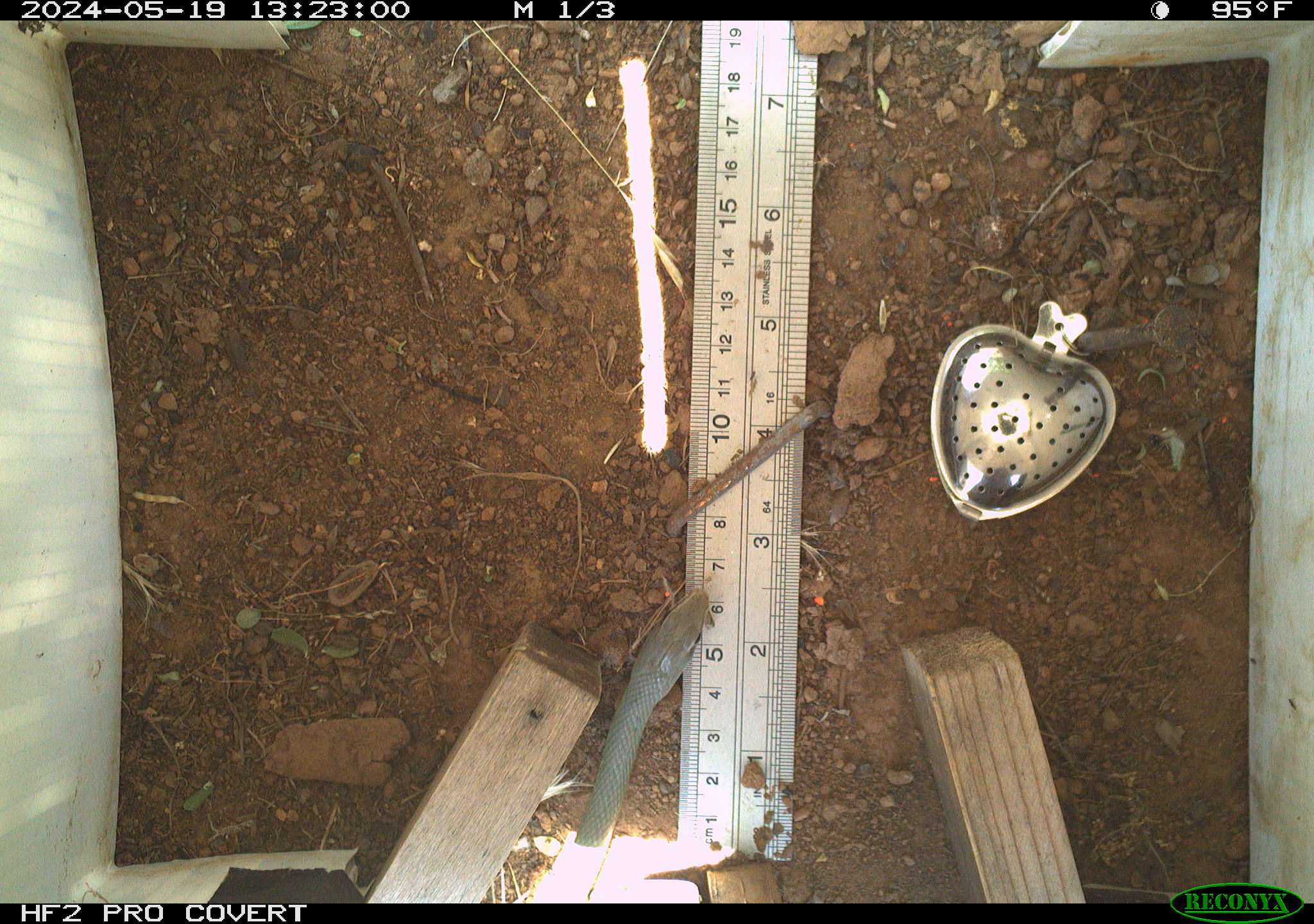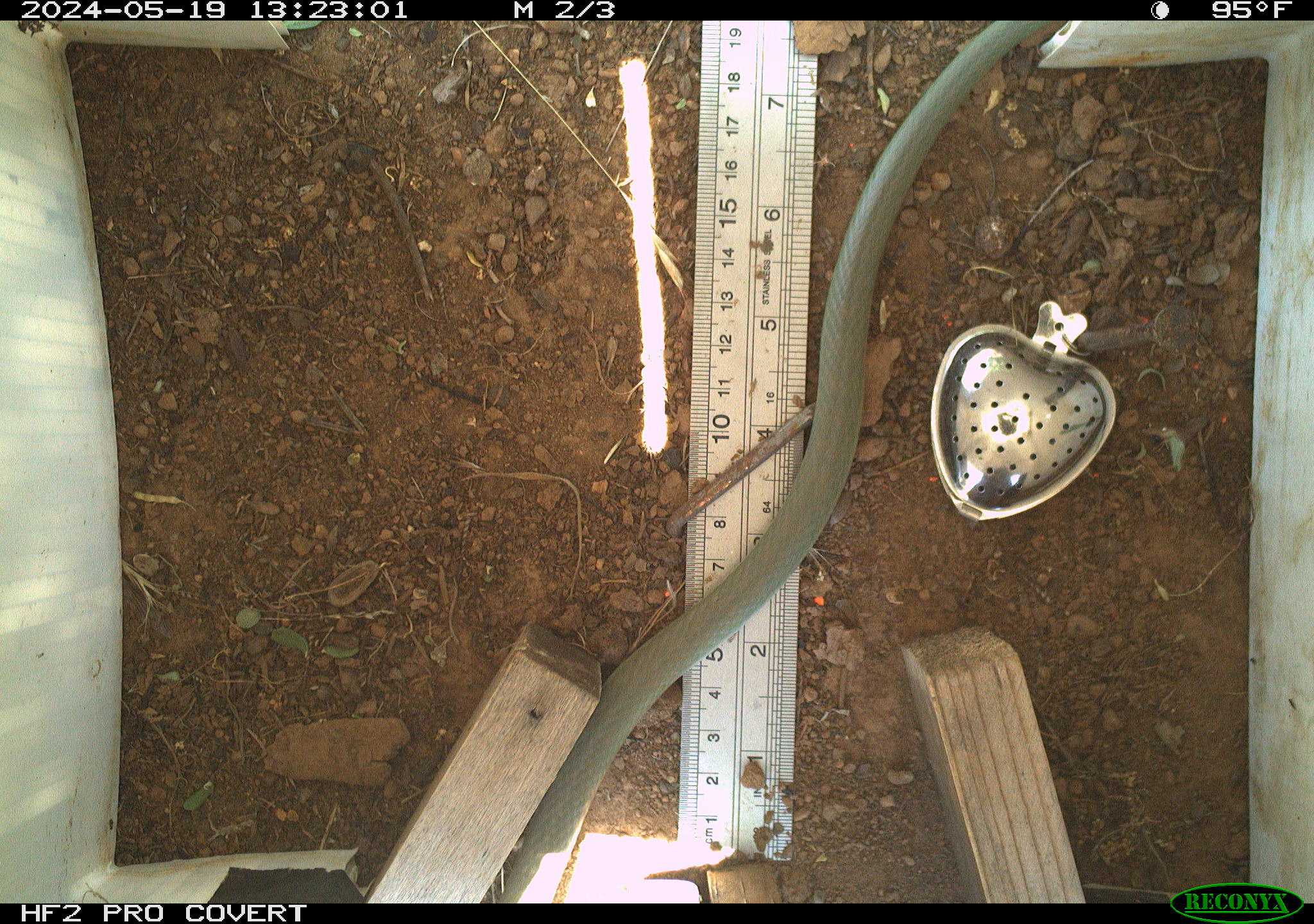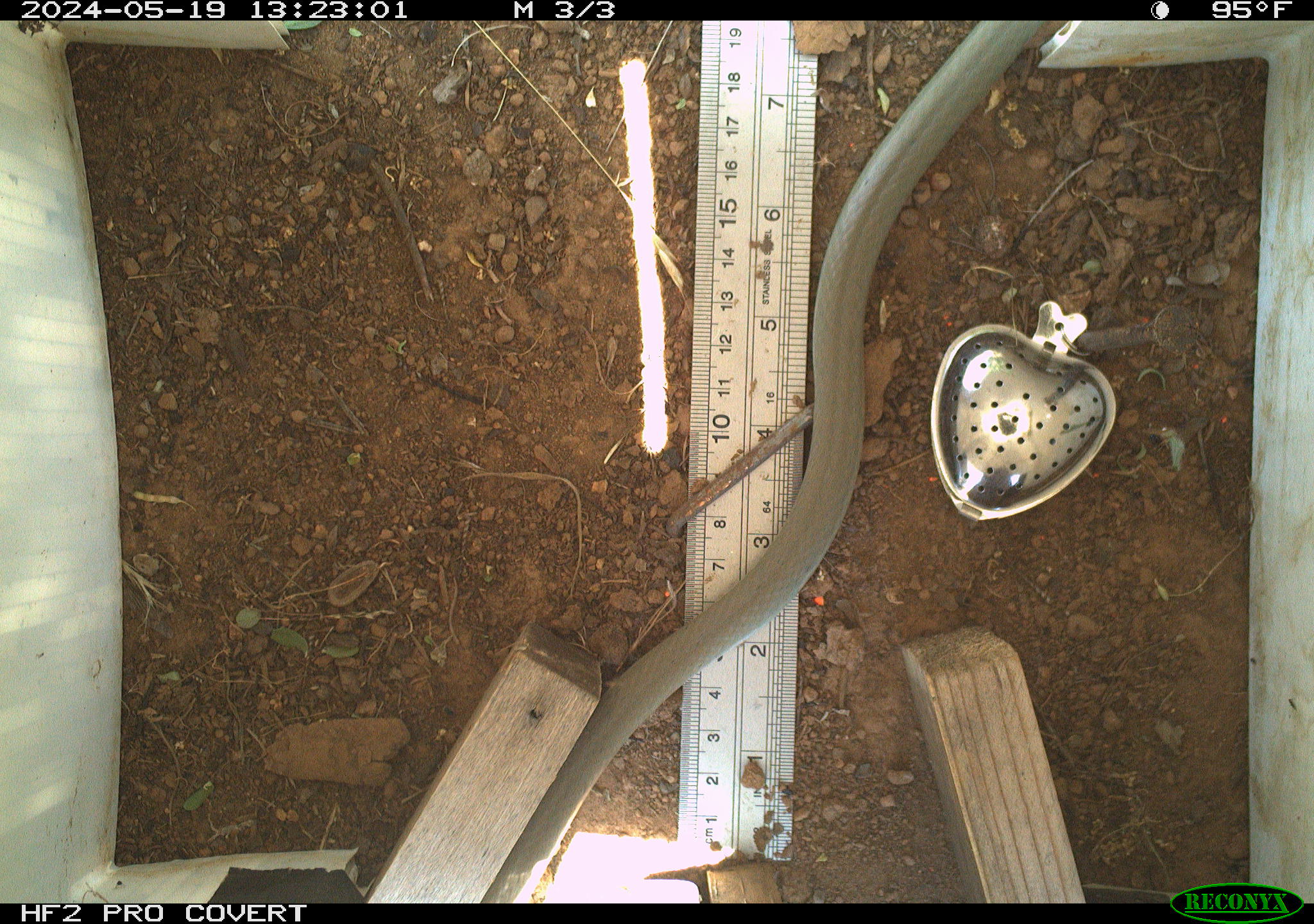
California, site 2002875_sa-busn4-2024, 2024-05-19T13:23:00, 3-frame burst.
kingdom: Animalia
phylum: Chordata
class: Reptilia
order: Squamata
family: Colubridae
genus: Coluber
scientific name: Coluber constrictor mormon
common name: western yellow-bellied racer